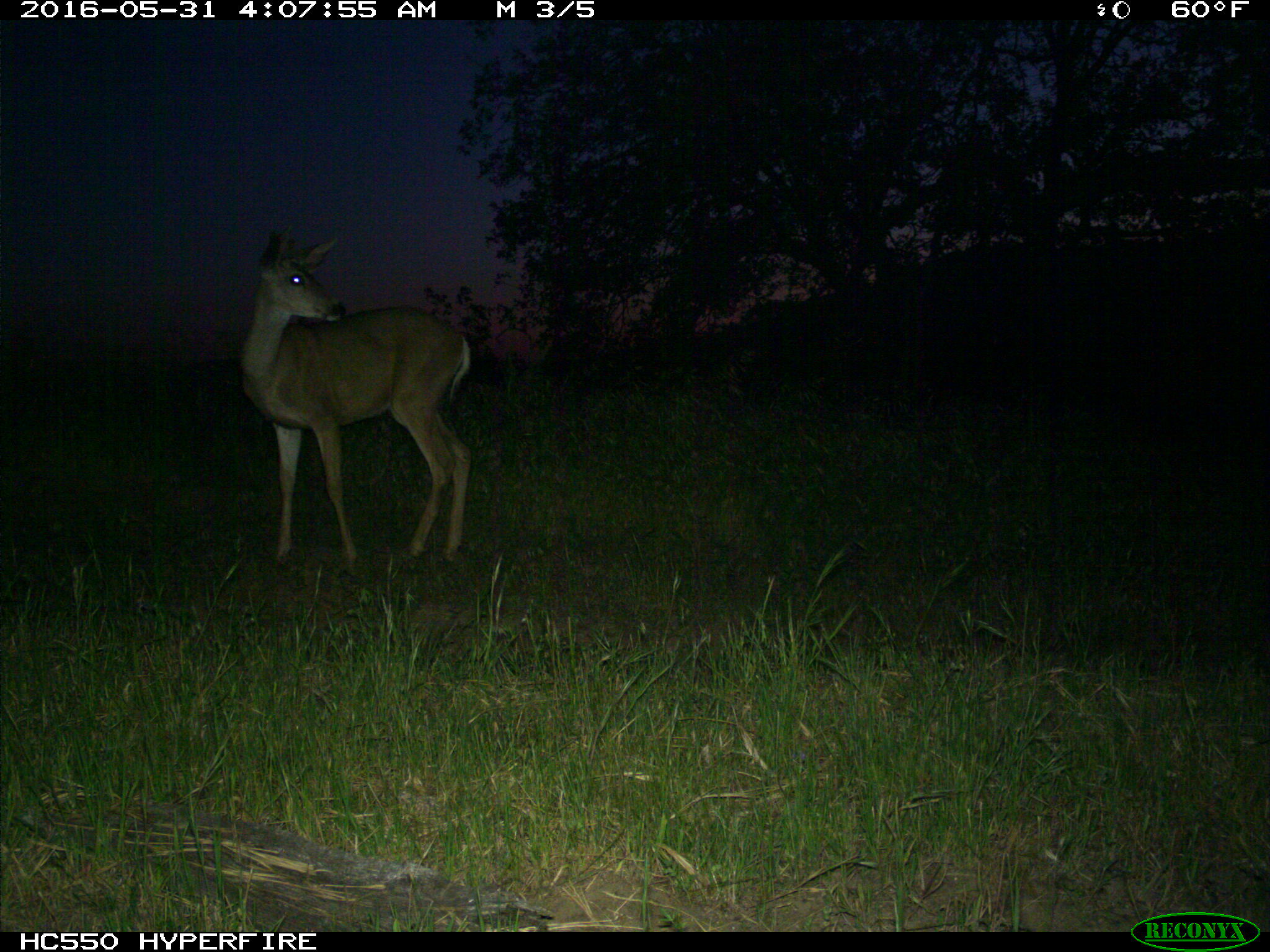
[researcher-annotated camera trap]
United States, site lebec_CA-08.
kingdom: Animalia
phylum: Chordata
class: Mammalia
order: Artiodactyla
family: Cervidae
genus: Odocoileus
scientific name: Odocoileus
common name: deer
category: unidentified deer